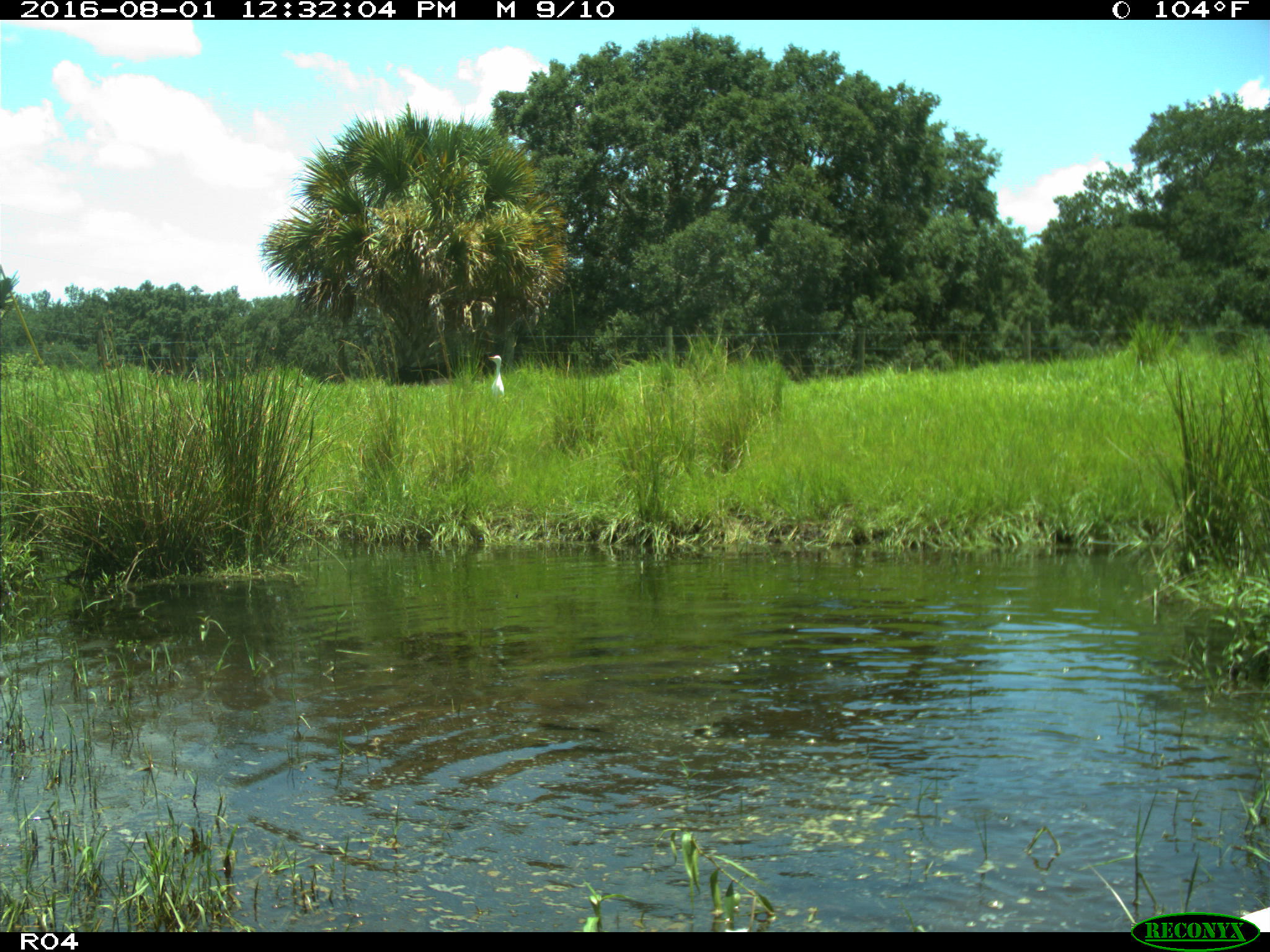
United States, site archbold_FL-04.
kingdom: Animalia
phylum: Chordata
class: Aves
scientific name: Aves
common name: birds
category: unidentified bird